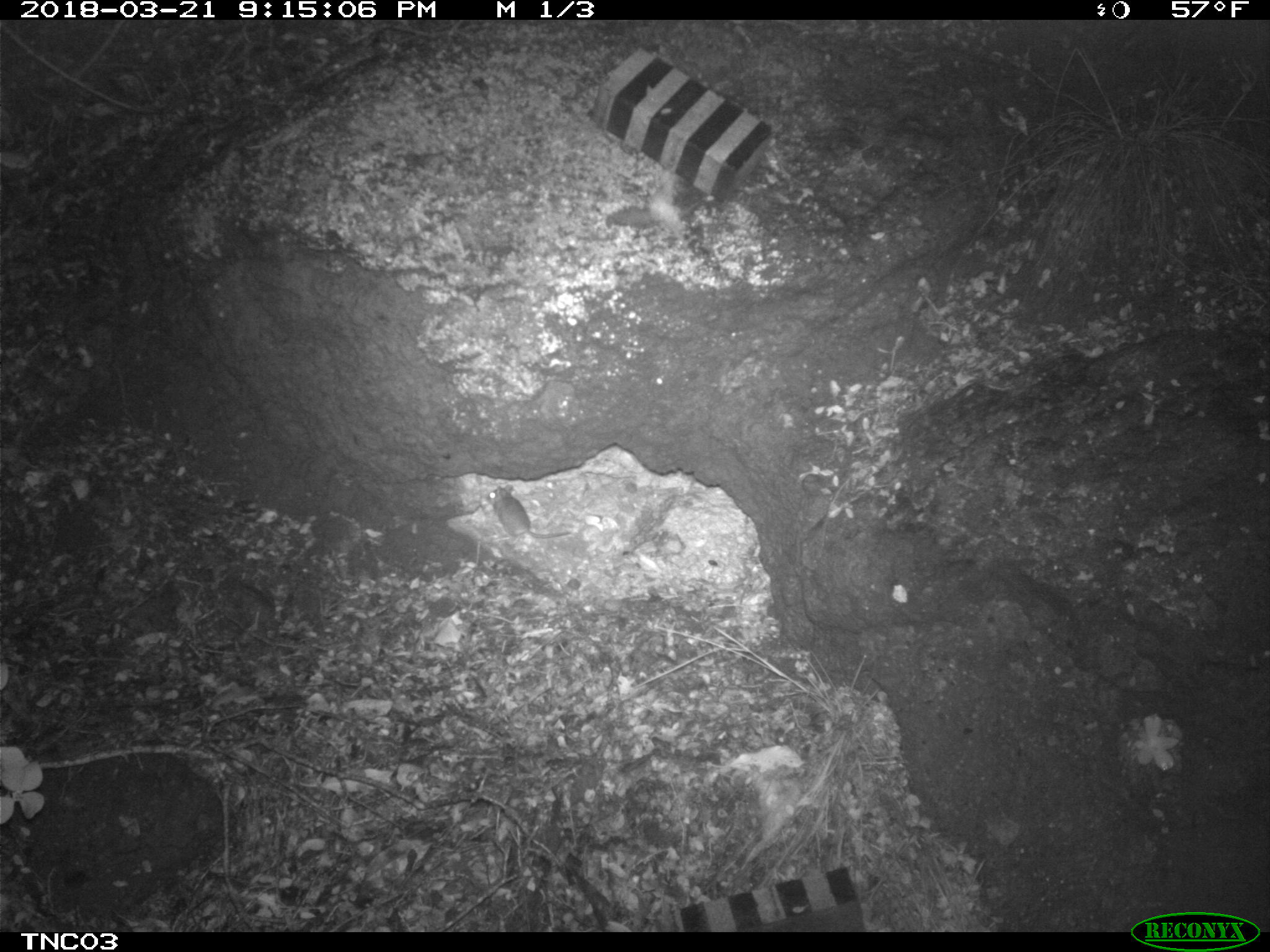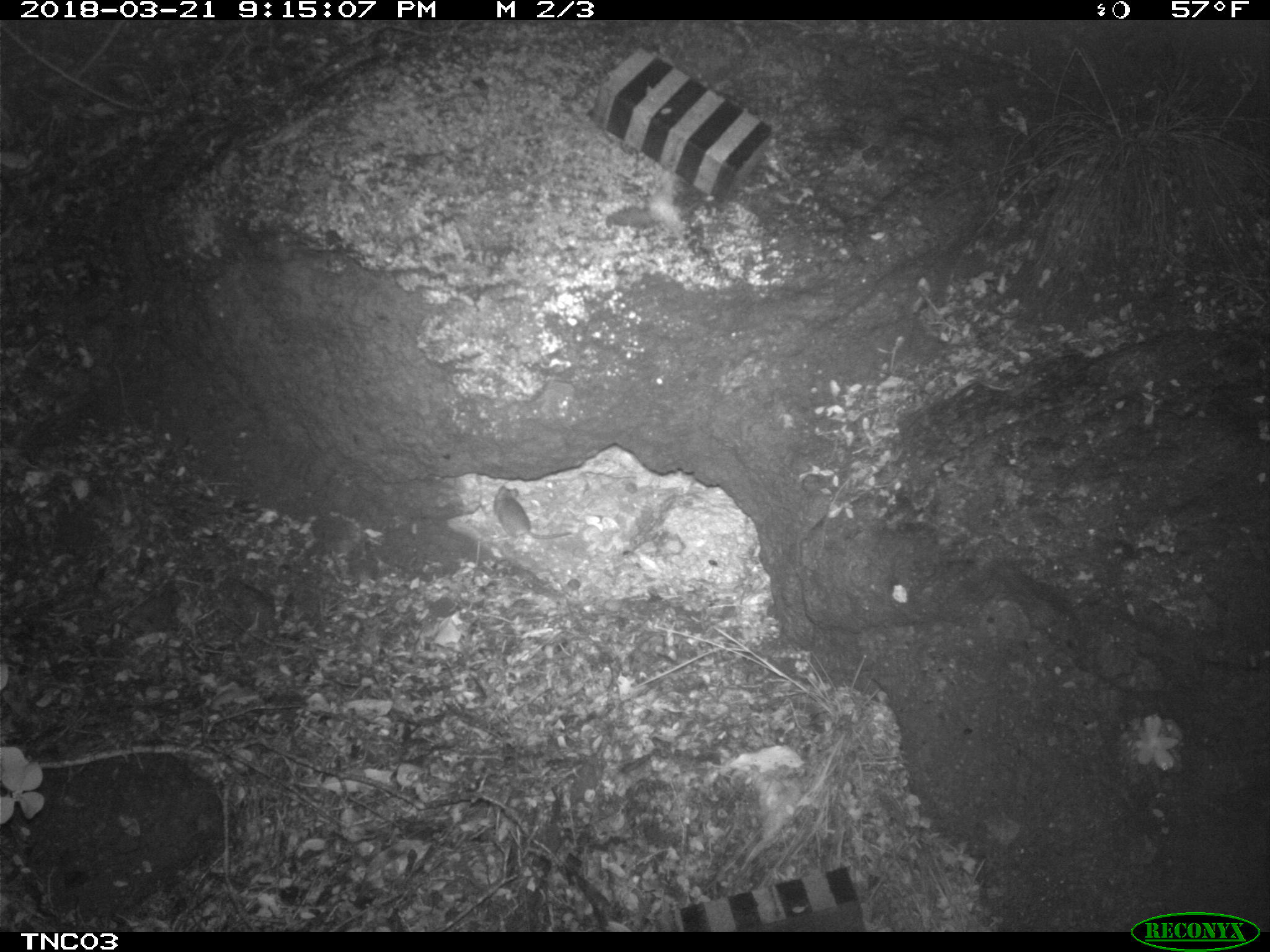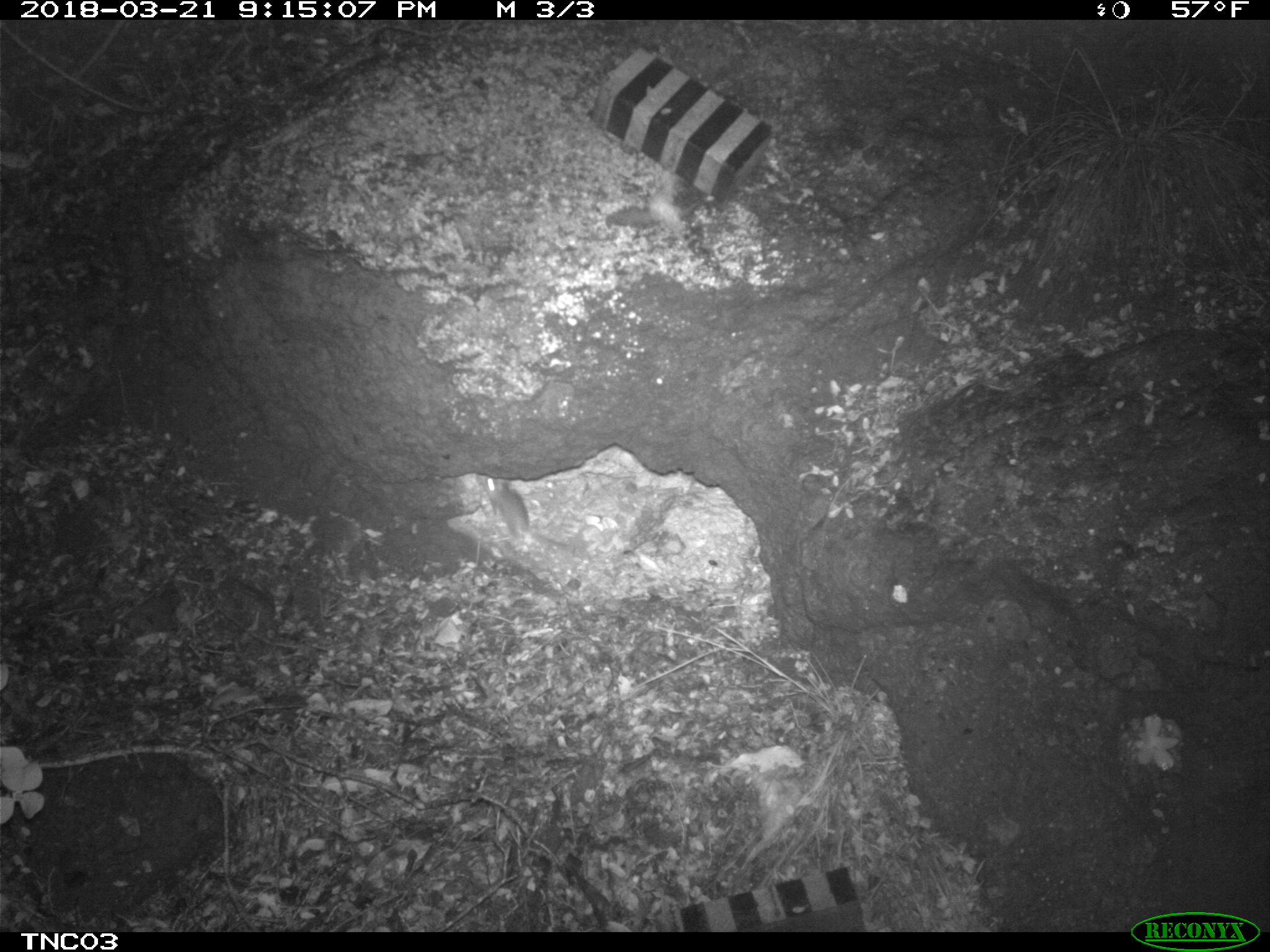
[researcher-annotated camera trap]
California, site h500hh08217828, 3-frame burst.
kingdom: Animalia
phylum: Chordata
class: Mammalia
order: Rodentia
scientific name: Rodentia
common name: rodent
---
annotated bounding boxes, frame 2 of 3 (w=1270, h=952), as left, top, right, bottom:
rodent: 492, 485, 571, 541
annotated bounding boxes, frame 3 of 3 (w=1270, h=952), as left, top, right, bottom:
rodent: 483, 475, 567, 547